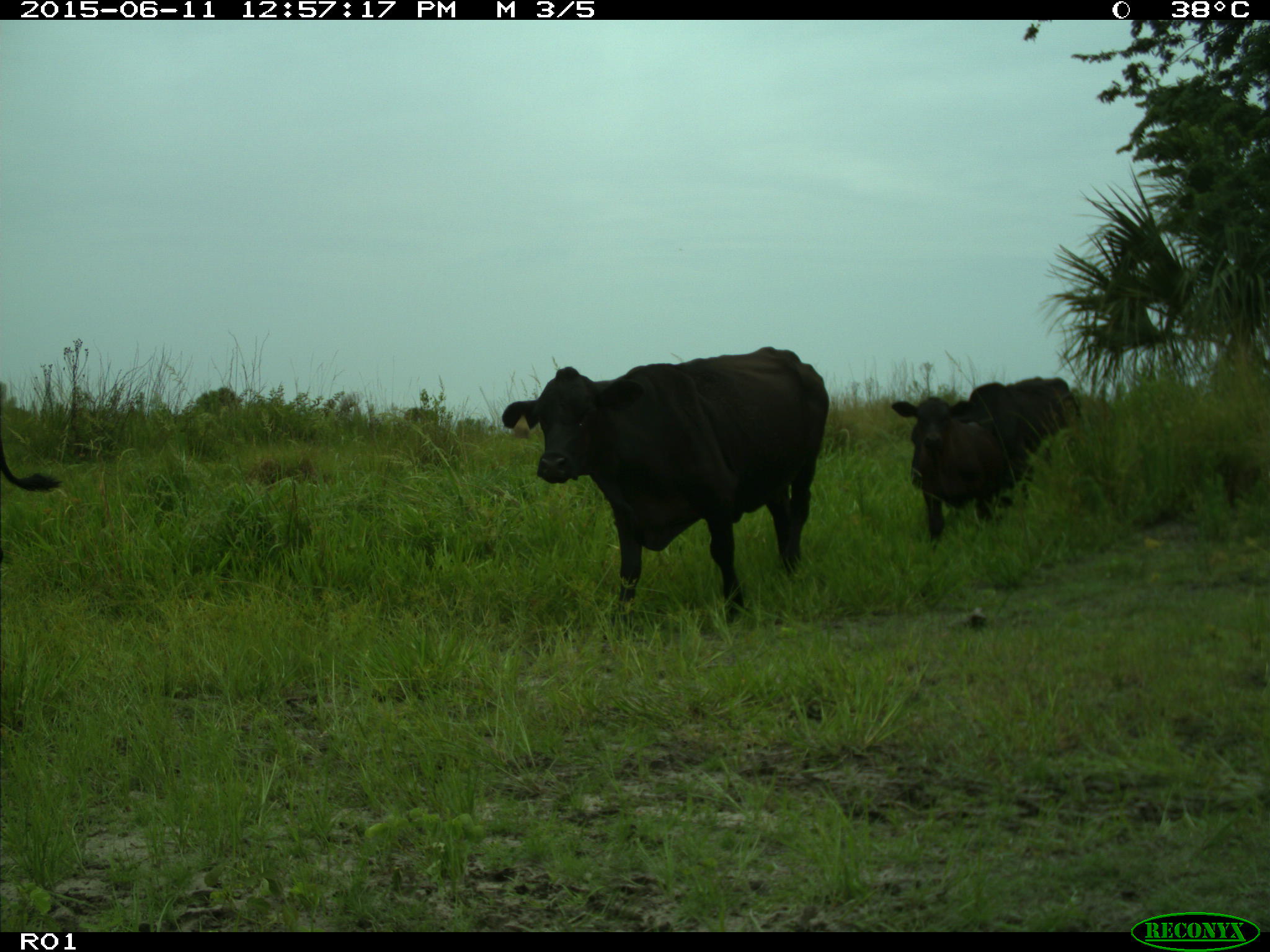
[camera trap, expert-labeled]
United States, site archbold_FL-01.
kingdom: Animalia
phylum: Chordata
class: Mammalia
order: Artiodactyla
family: Bovidae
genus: Bos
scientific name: Bos taurus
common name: domestic cow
Bos taurus (domestic cow).